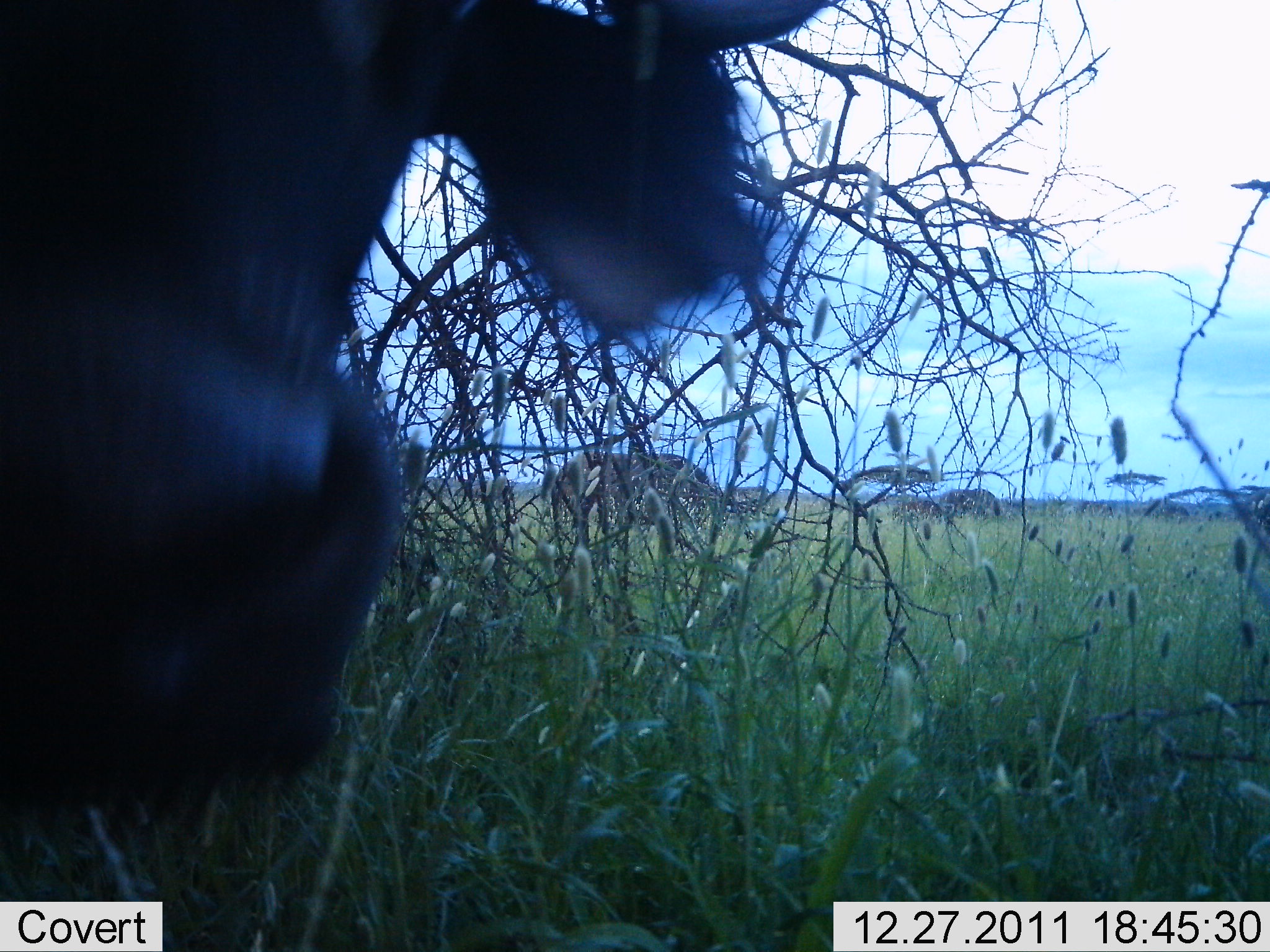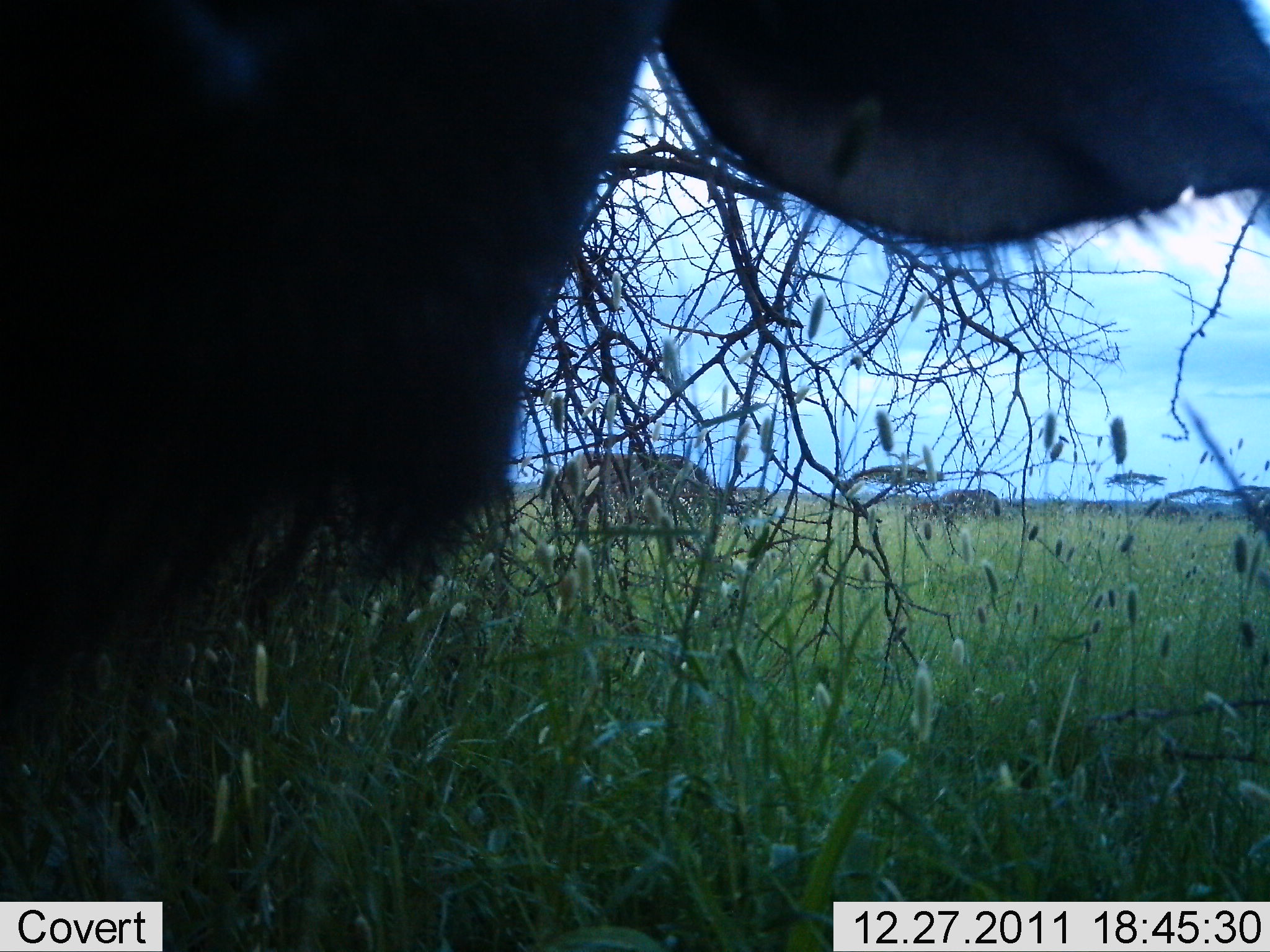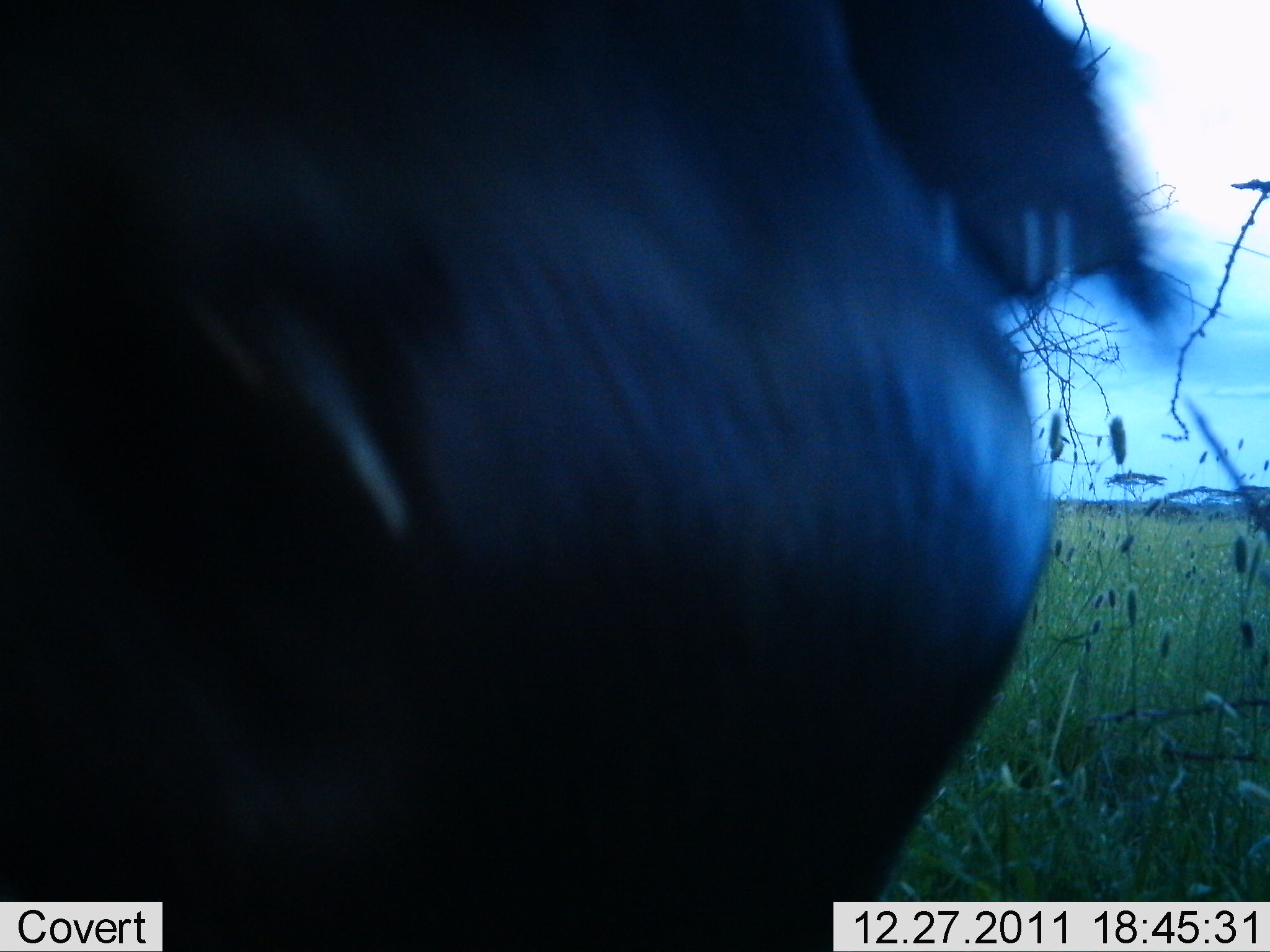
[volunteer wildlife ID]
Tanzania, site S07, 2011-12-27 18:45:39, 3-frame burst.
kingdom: Animalia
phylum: Chordata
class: Mammalia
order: Artiodactyla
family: Bovidae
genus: Syncerus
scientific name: Syncerus caffer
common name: cape buffalo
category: buffalo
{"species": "buffalo (cape buffalo) (Syncerus caffer)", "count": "1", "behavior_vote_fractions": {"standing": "67%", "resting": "8%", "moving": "8%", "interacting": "42%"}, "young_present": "0%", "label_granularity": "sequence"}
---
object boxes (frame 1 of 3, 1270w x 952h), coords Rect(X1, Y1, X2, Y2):
animal: Rect(1, 1, 843, 952); Rect(542, 447, 742, 586); Rect(939, 488, 1003, 518); Rect(890, 499, 945, 524)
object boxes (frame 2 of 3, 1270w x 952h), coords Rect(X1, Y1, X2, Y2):
animal: Rect(1, 1, 1269, 952); Rect(548, 448, 711, 554); Rect(939, 488, 1002, 519); Rect(910, 500, 954, 521)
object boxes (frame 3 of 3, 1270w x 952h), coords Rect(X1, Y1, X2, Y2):
animal: Rect(1, 1, 1270, 952)